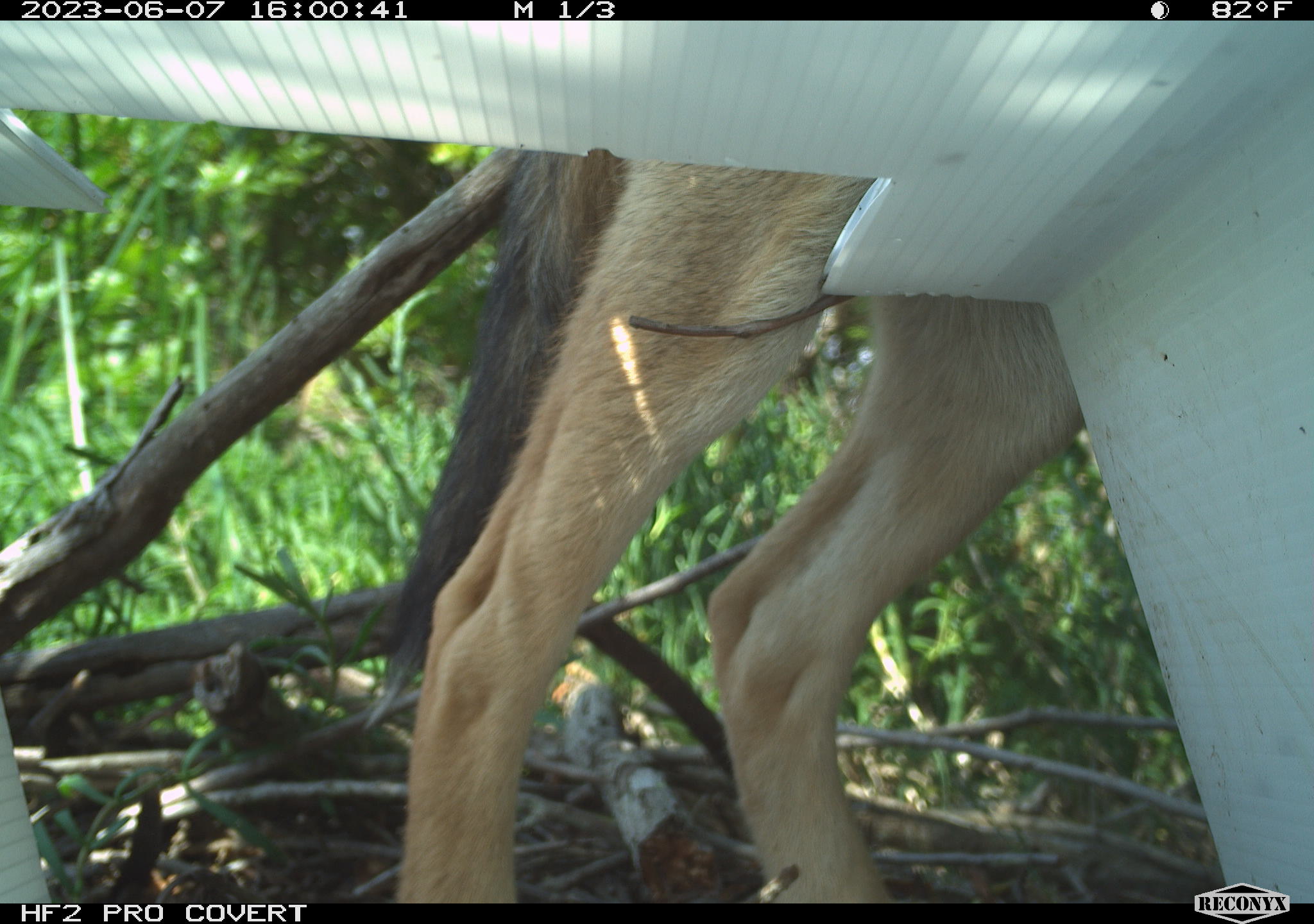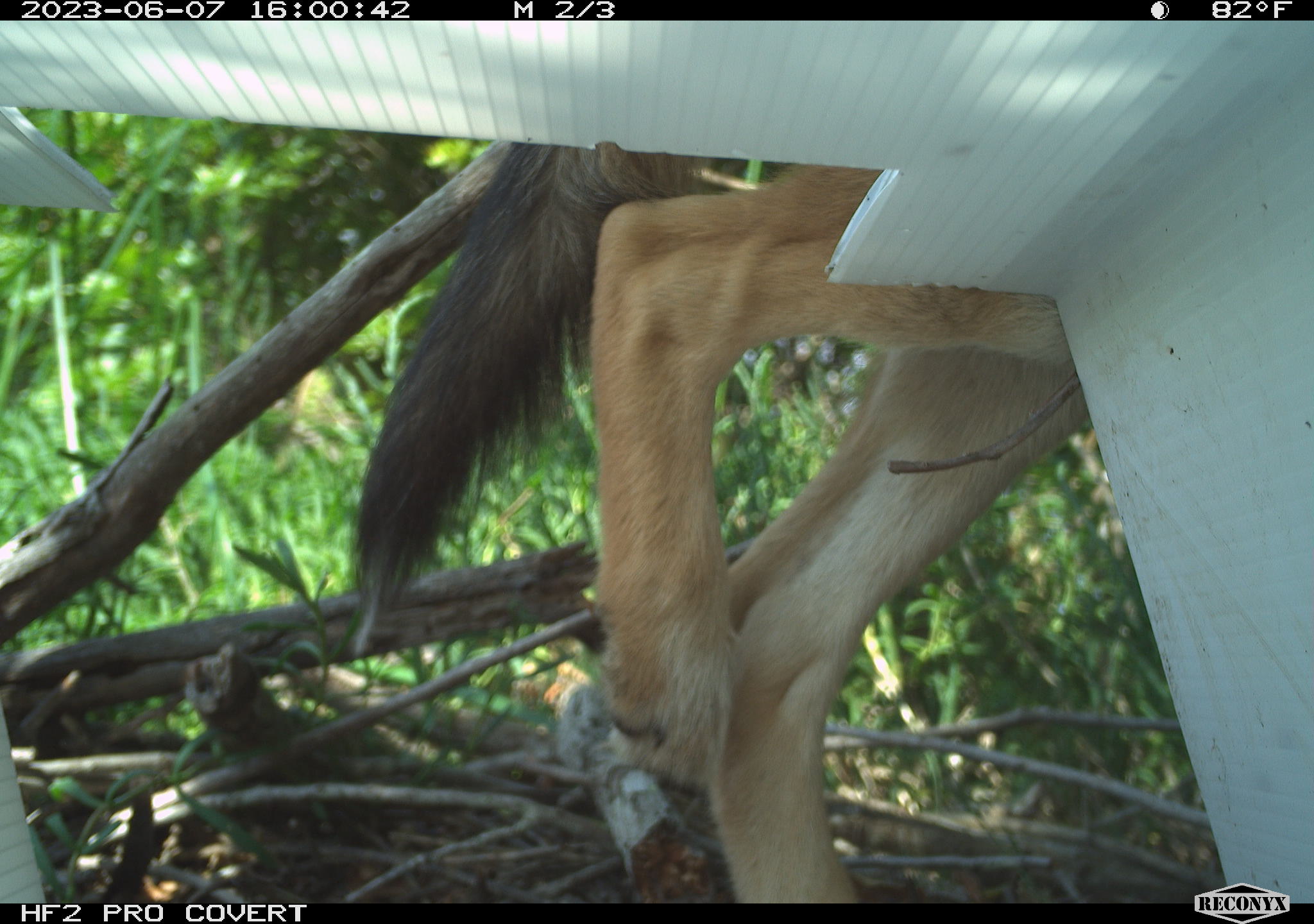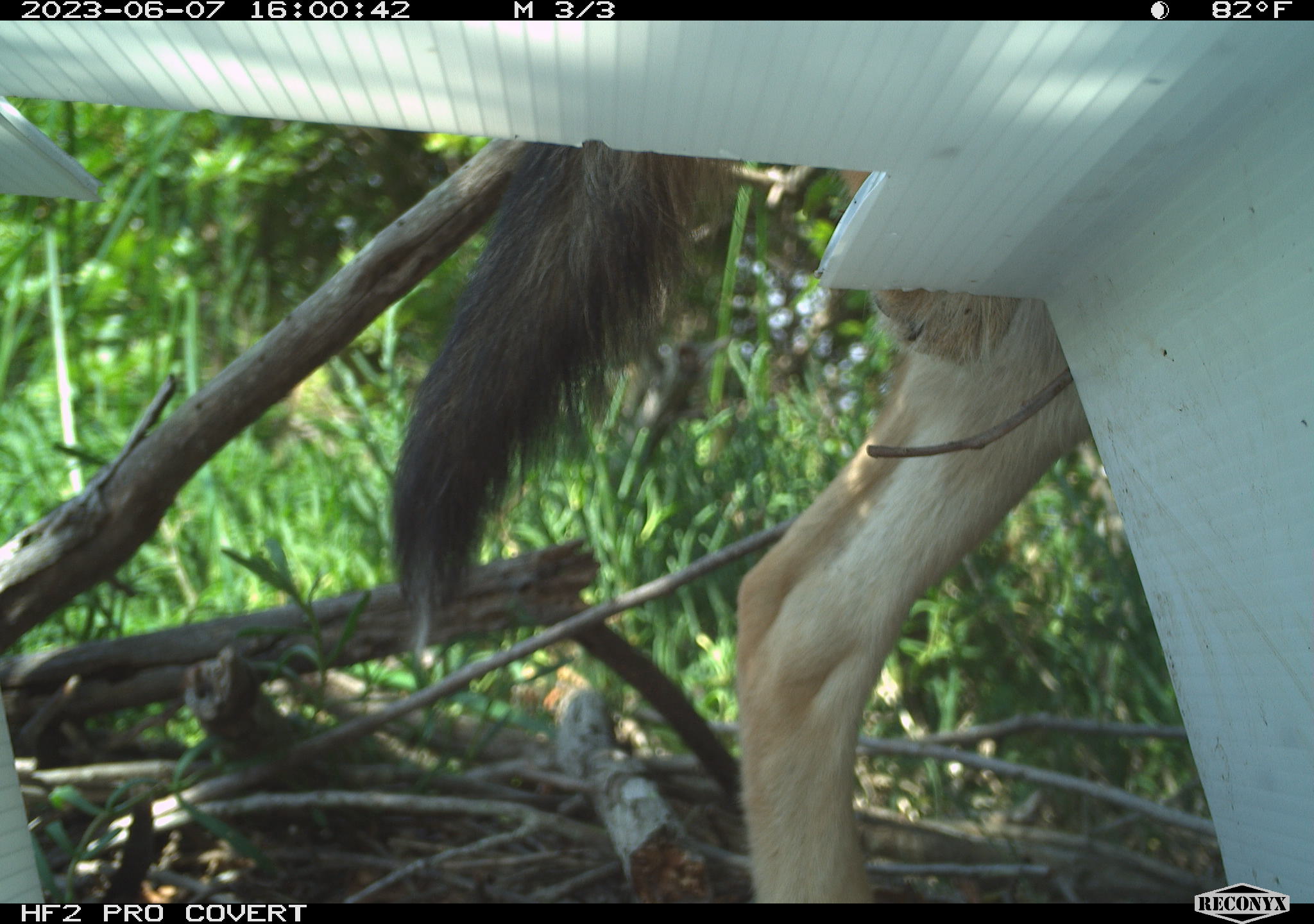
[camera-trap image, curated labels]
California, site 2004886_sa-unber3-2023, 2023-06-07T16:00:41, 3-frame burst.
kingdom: Animalia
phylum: Chordata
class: Mammalia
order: Carnivora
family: Canidae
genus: Canis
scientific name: Canis latrans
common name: coyote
Coyote (Canis latrans).